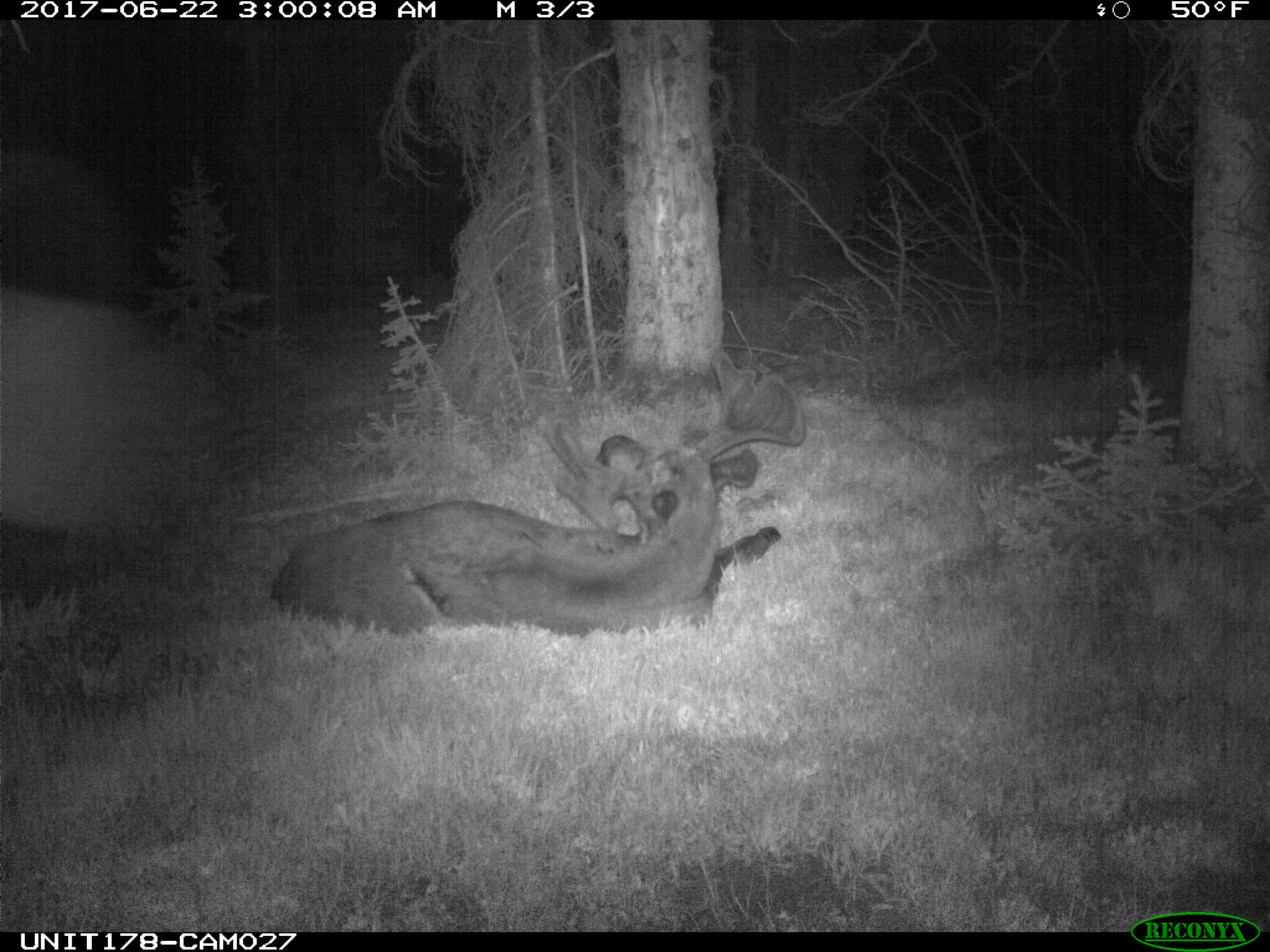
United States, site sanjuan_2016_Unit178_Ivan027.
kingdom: Animalia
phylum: Chordata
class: Mammalia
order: Artiodactyla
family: Cervidae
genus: Alces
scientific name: Alces alces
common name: moose